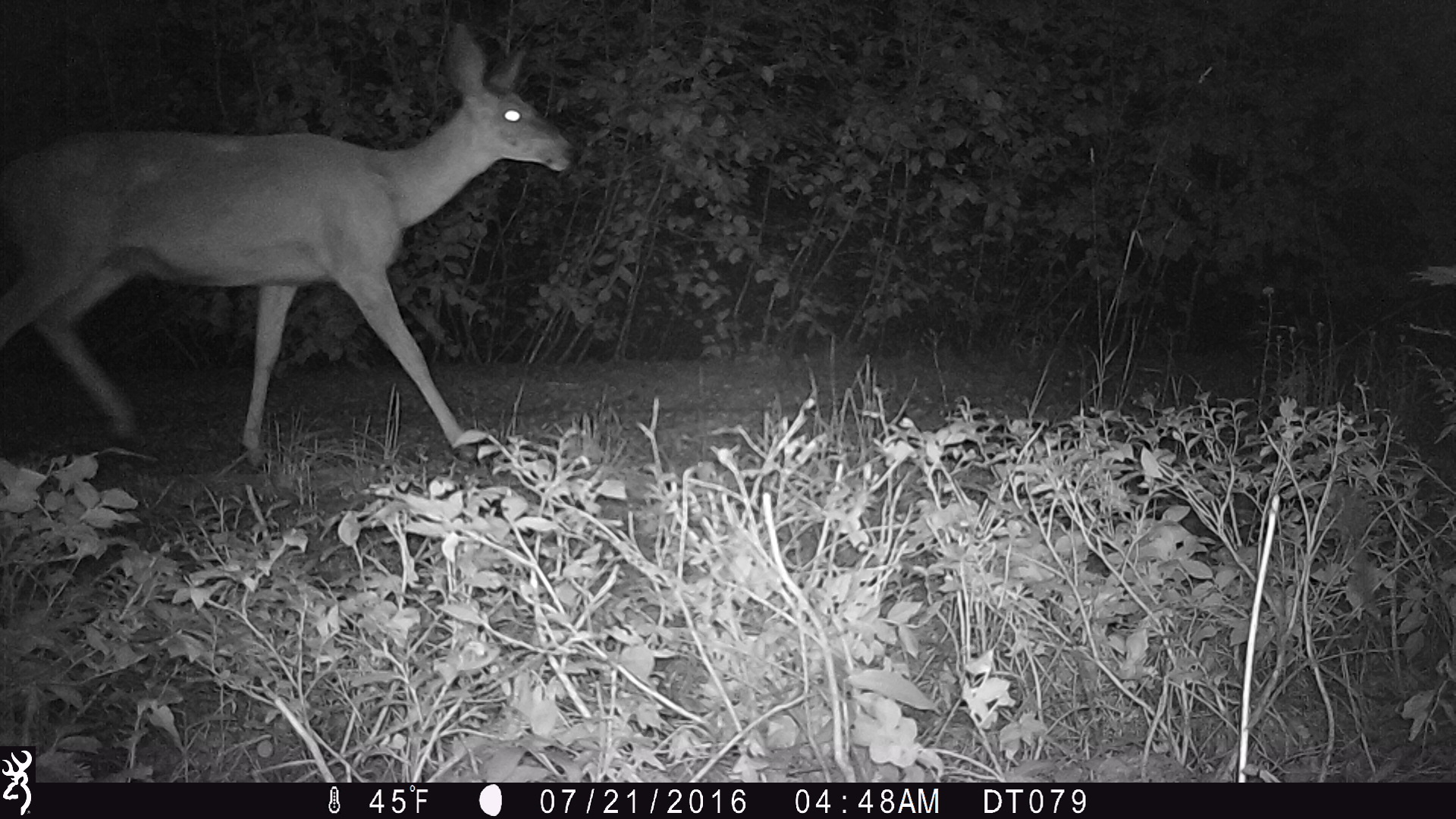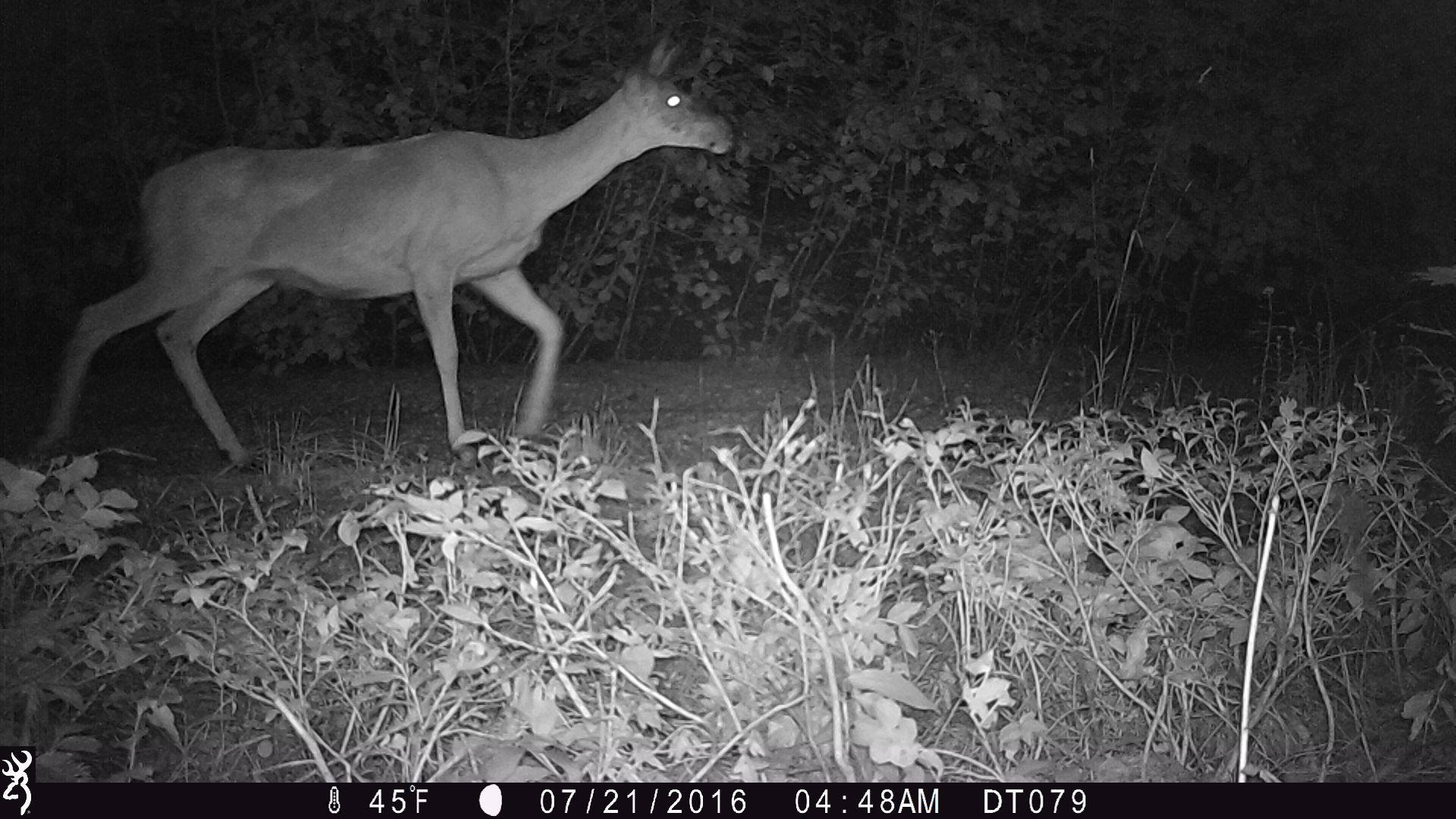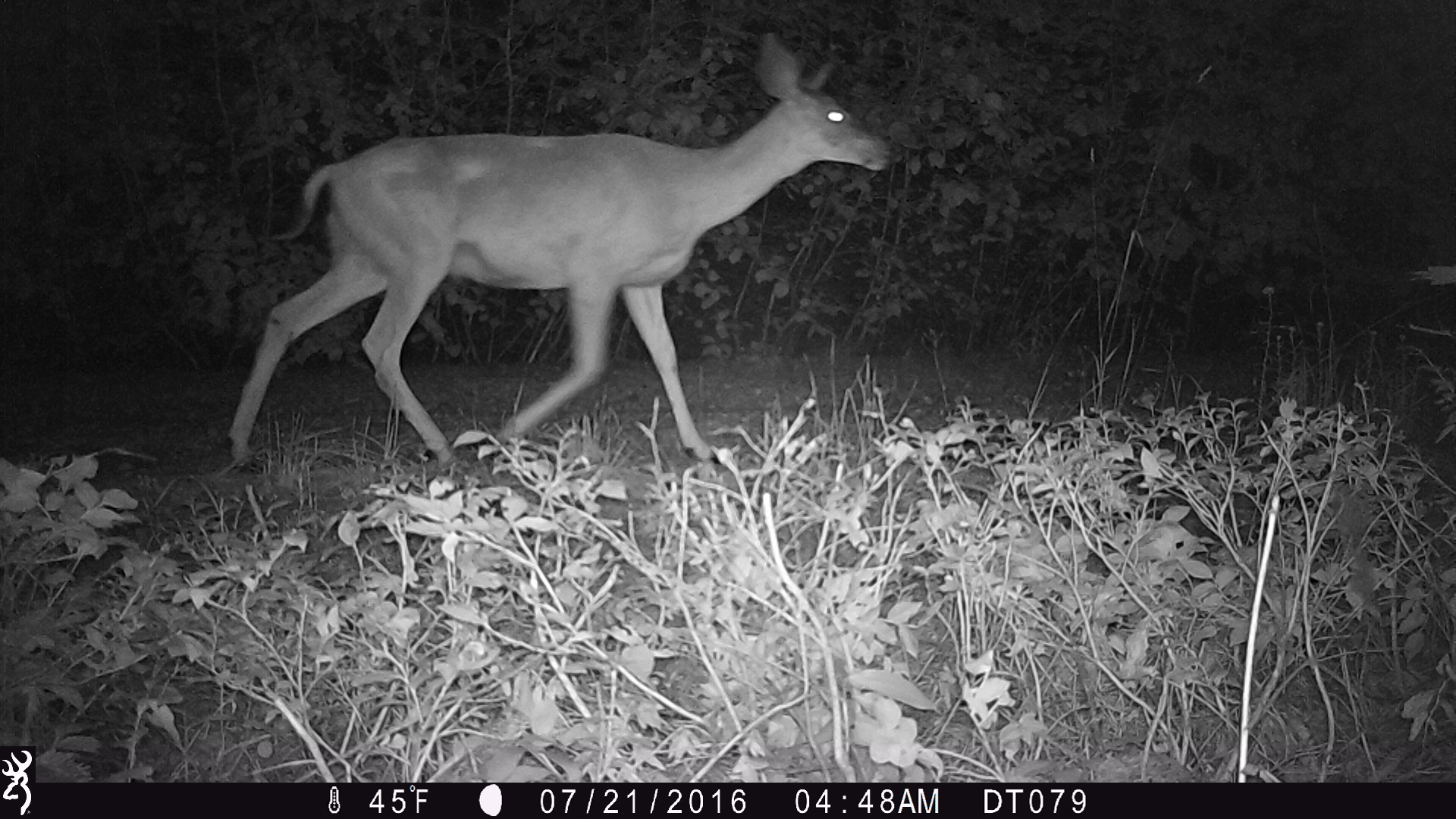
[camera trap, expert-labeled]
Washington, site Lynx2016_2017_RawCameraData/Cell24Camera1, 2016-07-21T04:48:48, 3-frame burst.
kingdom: Animalia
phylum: Chordata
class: Mammalia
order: Artiodactyla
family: Cervidae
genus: Odocoileus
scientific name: Odocoileus hemionus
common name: mule deer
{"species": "Odocoileus hemionus (mule deer)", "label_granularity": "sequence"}